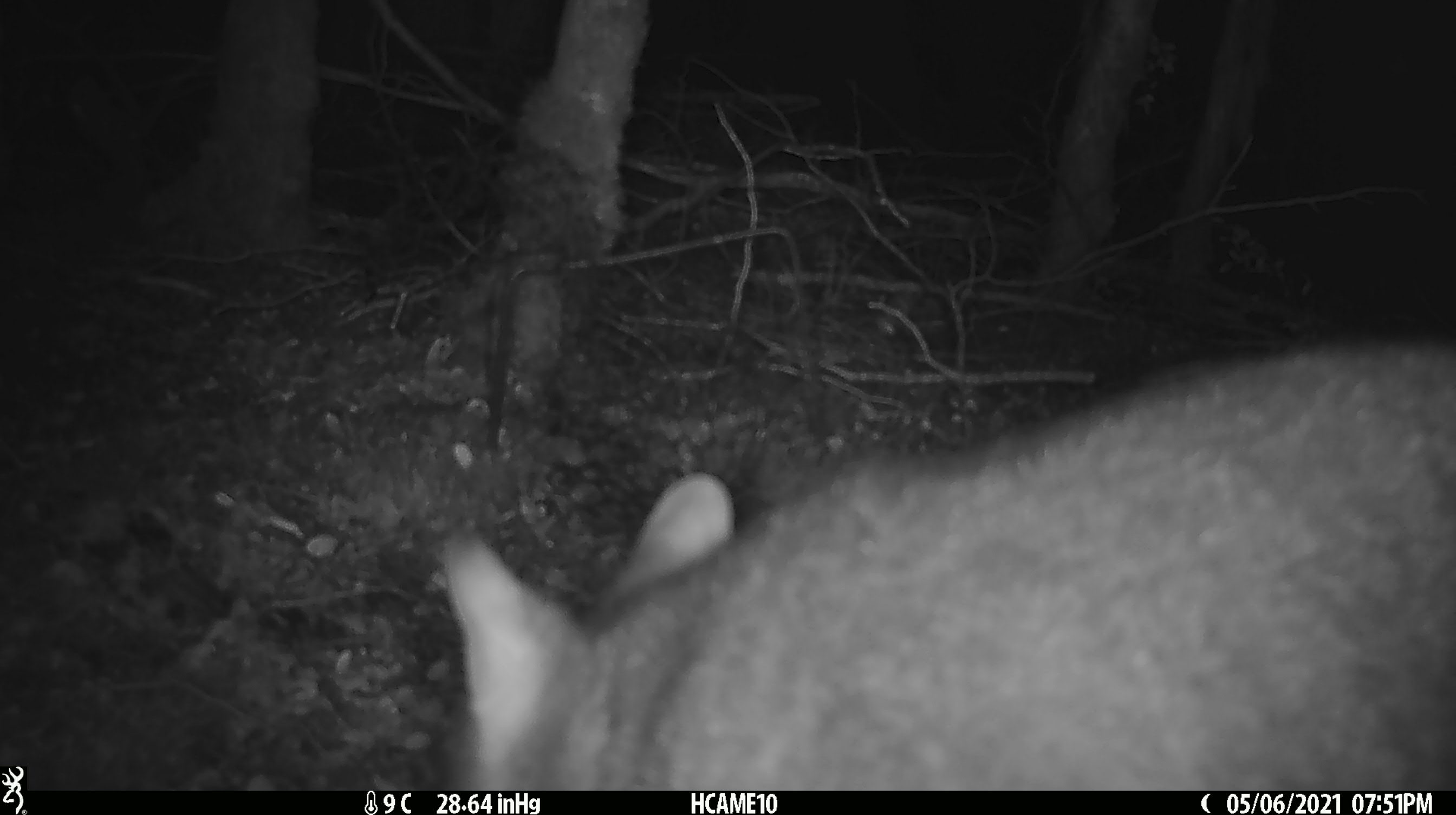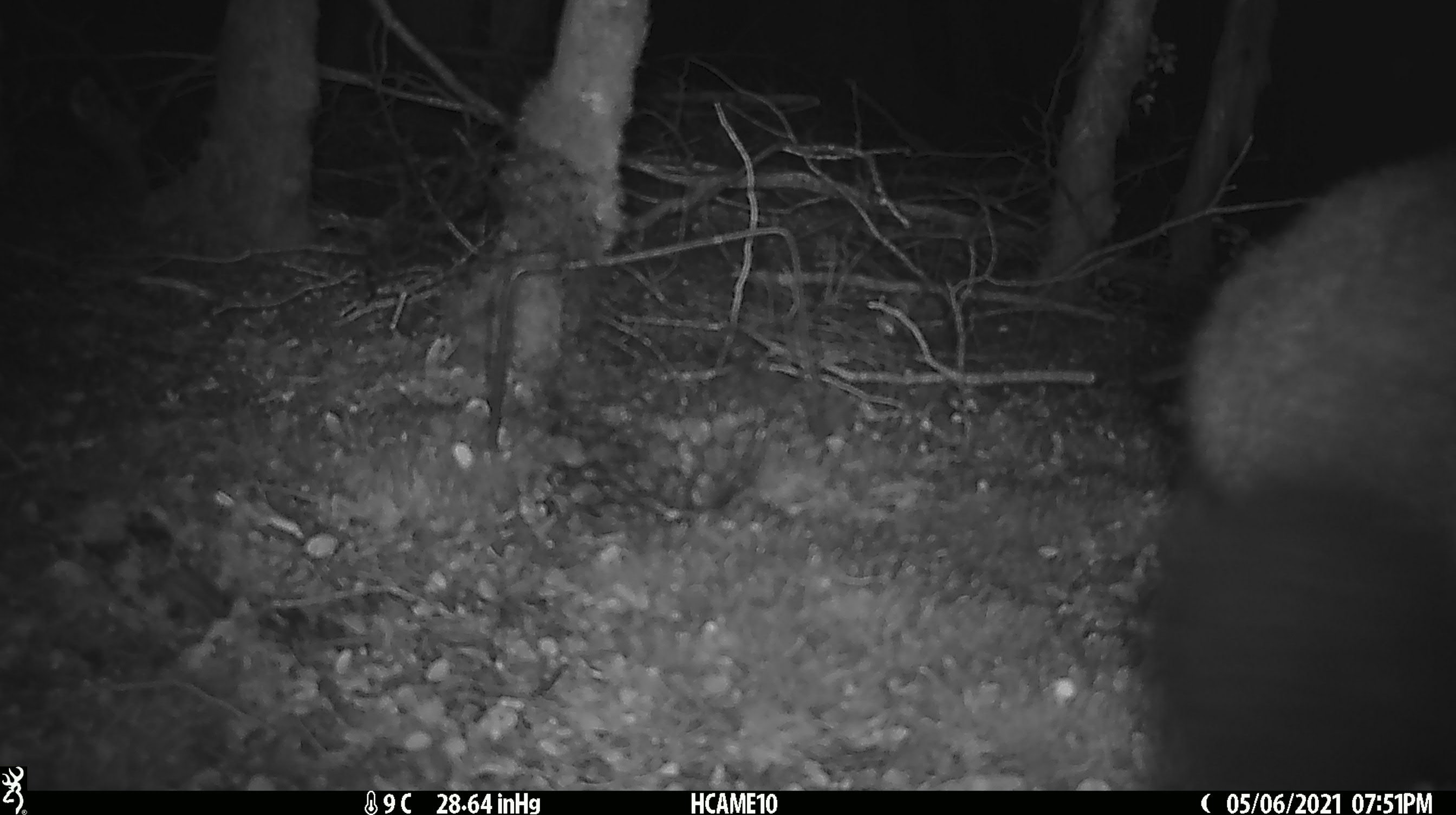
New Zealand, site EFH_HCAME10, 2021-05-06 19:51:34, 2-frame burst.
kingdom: Animalia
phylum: Chordata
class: Mammalia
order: Diprotodontia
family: Phalangeridae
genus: Trichosurus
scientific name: Trichosurus vulpecula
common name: common brushtail possum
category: possum